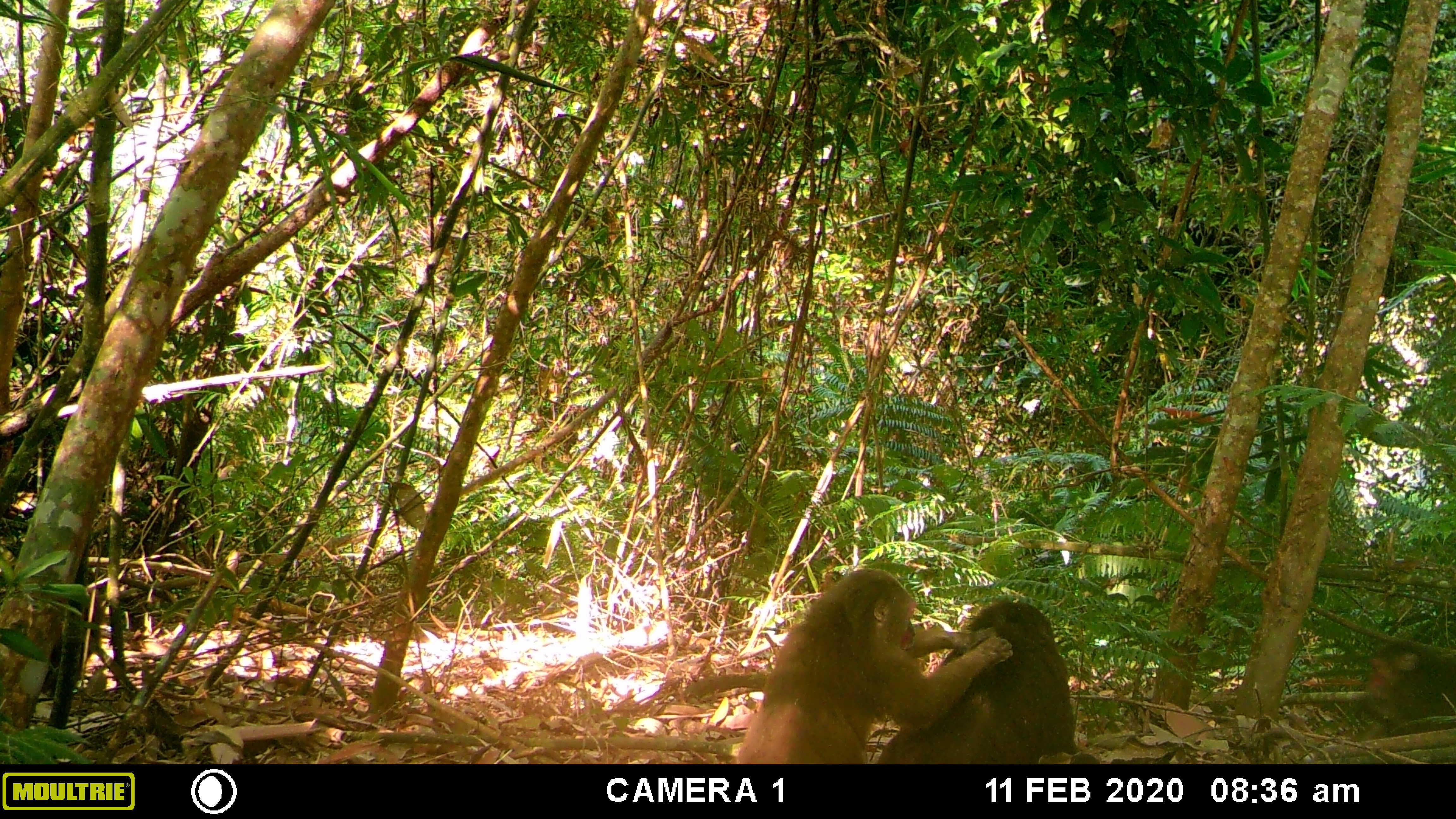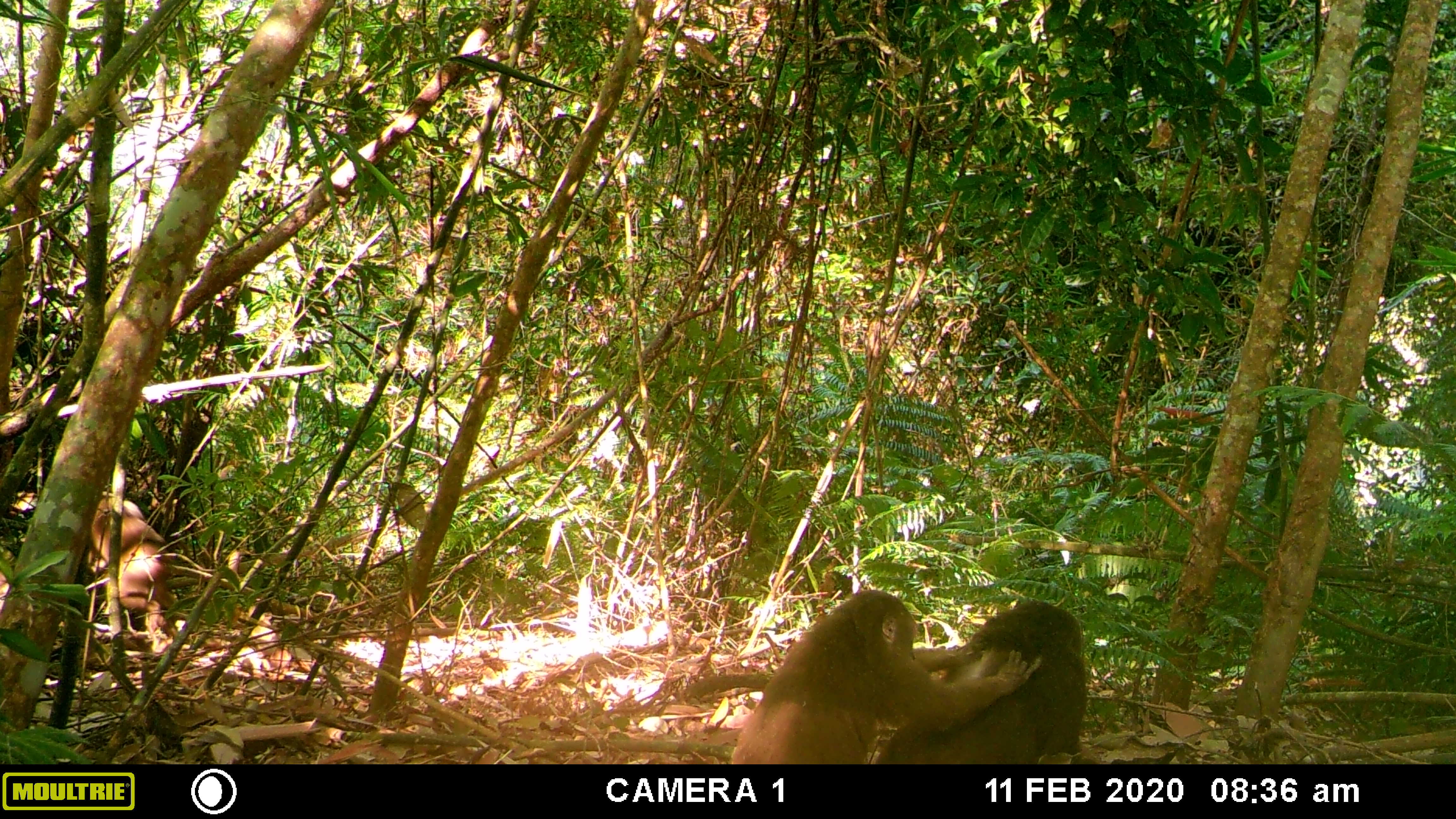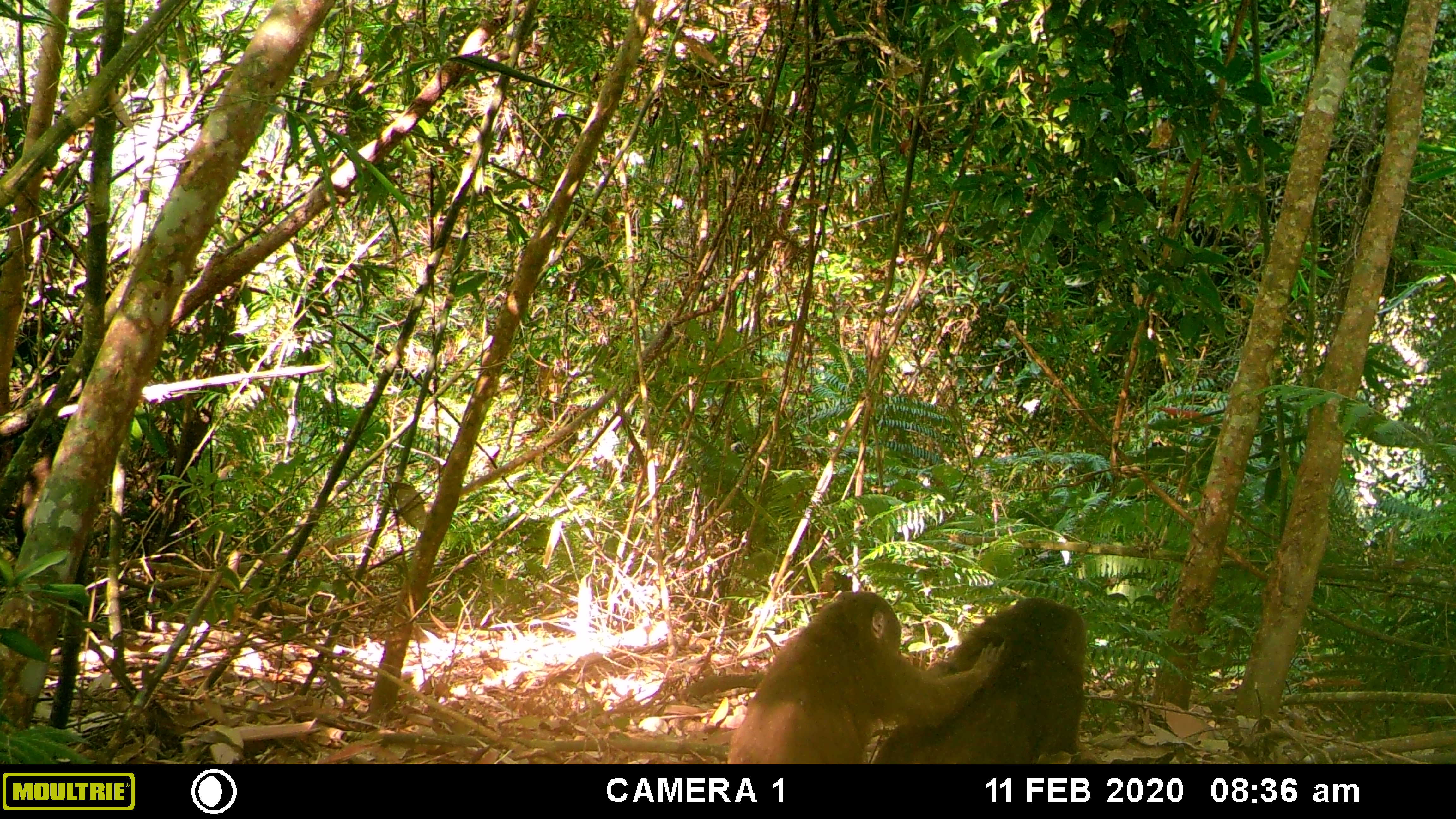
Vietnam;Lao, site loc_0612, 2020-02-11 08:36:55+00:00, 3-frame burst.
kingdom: Animalia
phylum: Chordata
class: Mammalia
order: Primates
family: Cercopithecidae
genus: Macaca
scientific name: Macaca arctoides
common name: stump-tailed macaque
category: stump tailed macaque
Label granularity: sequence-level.